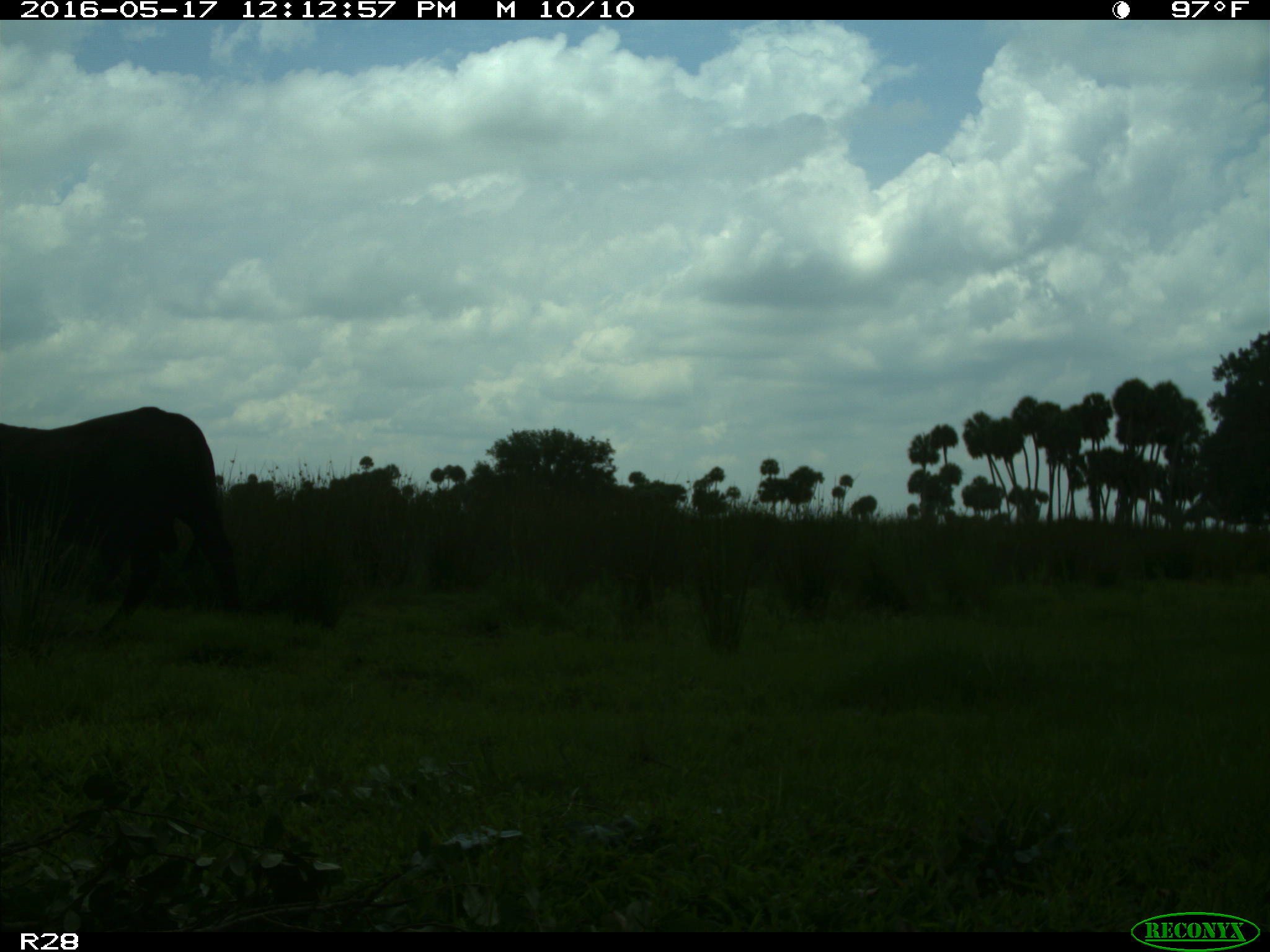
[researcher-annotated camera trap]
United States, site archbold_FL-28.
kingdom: Animalia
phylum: Chordata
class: Mammalia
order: Artiodactyla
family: Bovidae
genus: Bos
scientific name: Bos taurus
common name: domestic cow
Bos taurus (domestic cow).